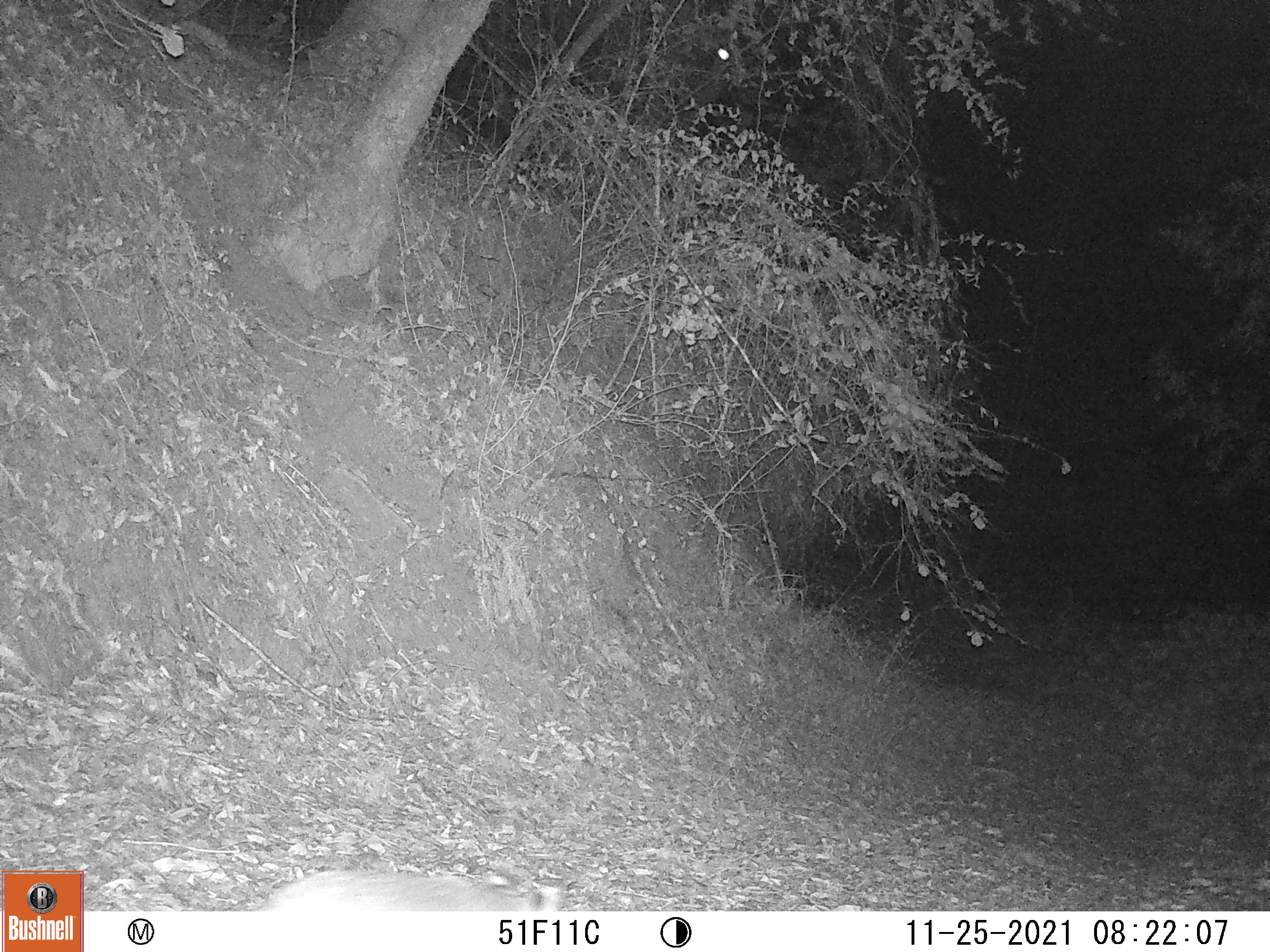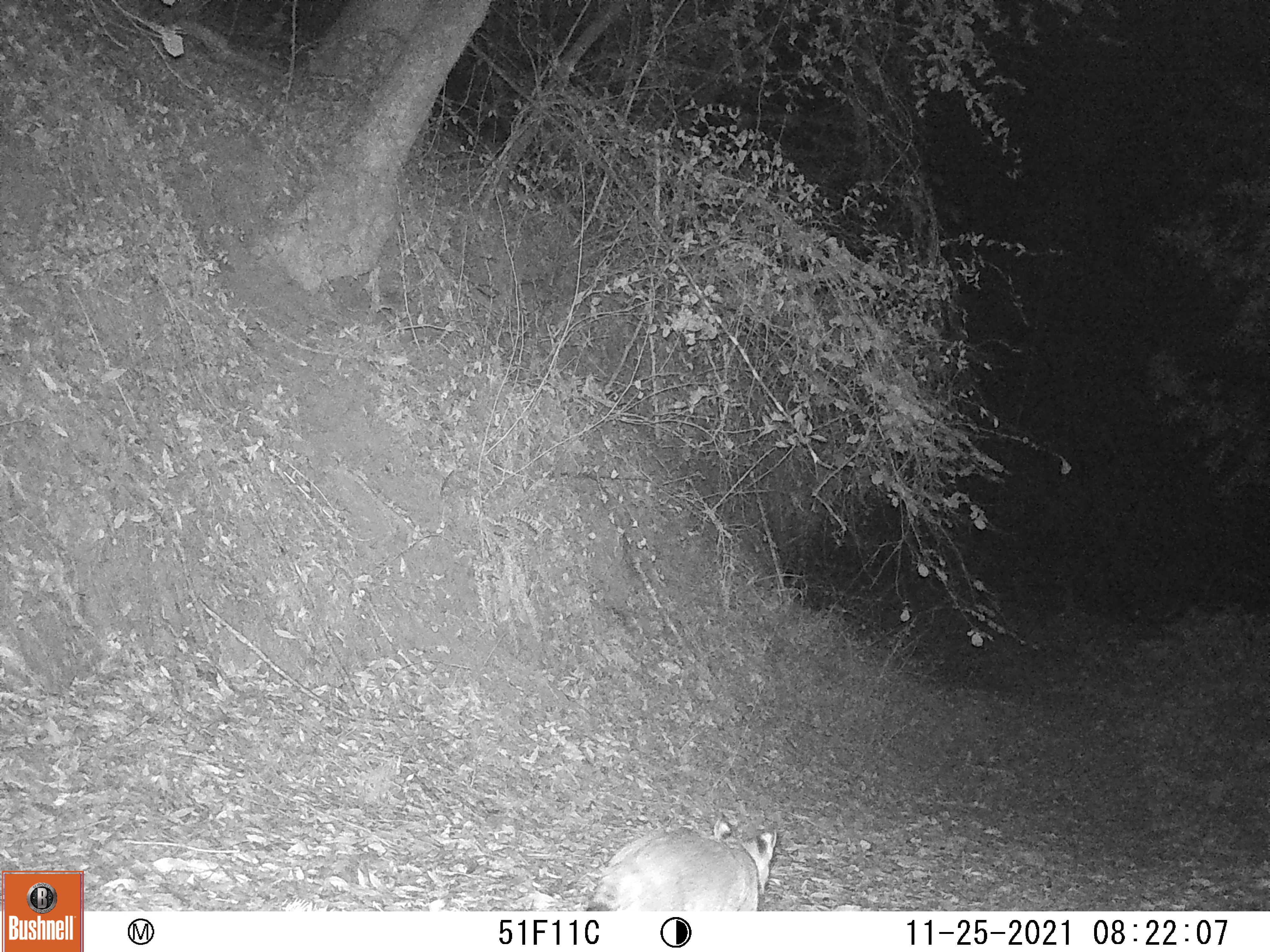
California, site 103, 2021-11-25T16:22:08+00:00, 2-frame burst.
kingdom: Animalia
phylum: Chordata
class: Mammalia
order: Carnivora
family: Felidae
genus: Lynx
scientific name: Lynx rufus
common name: bobcat